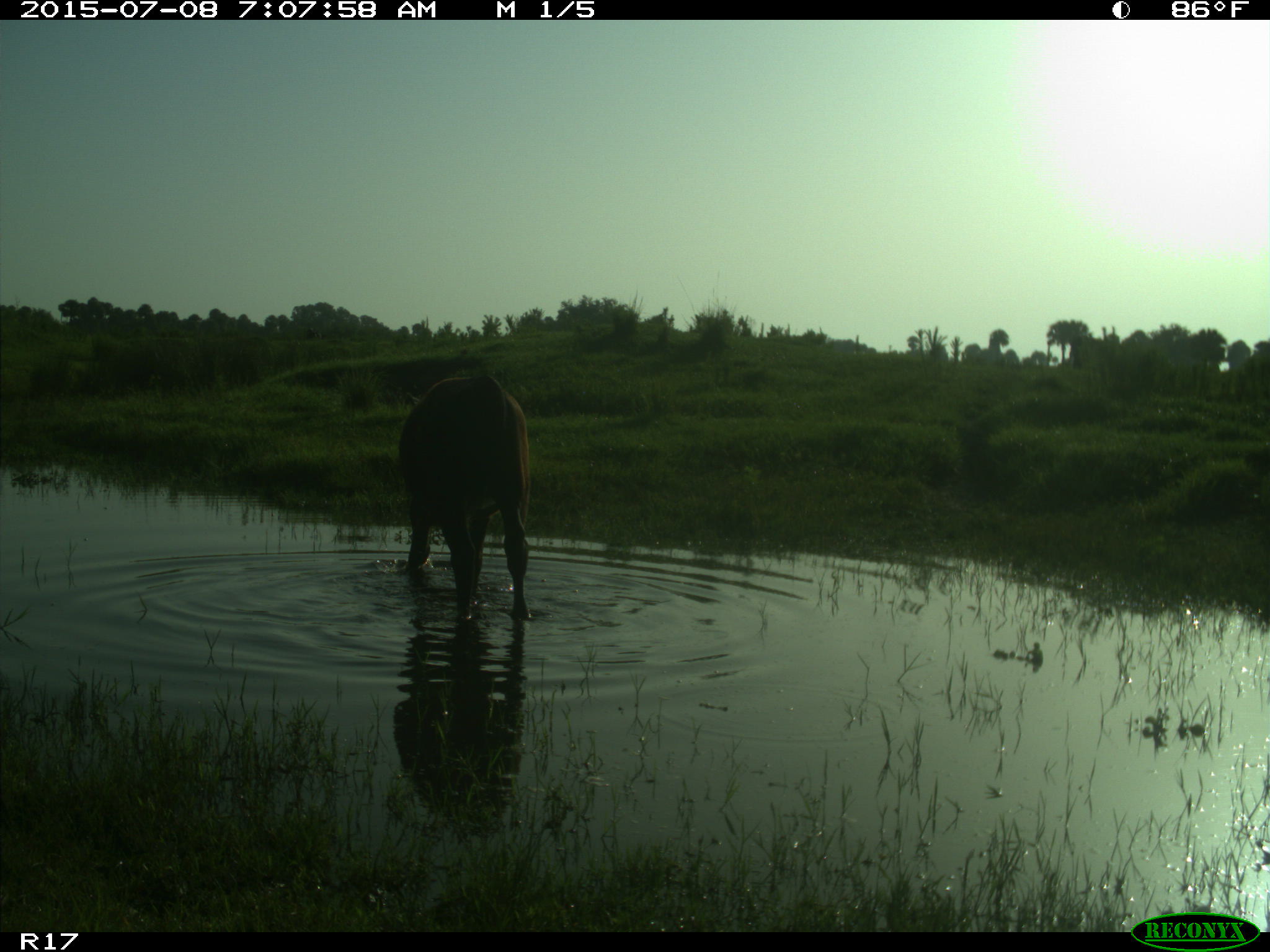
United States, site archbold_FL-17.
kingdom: Animalia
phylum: Chordata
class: Mammalia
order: Artiodactyla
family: Bovidae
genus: Bos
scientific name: Bos taurus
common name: domestic cow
Bos taurus (domestic cow).